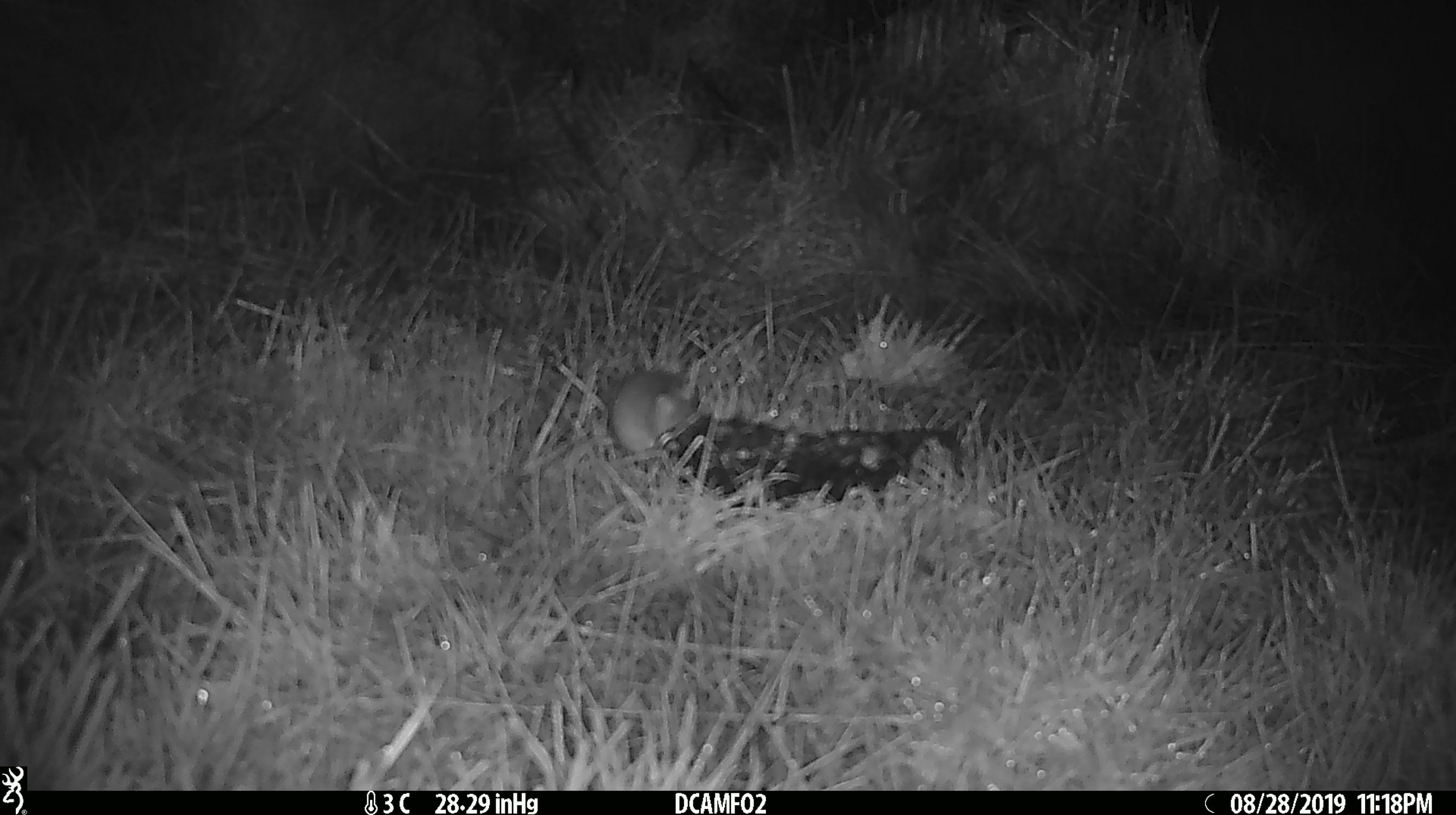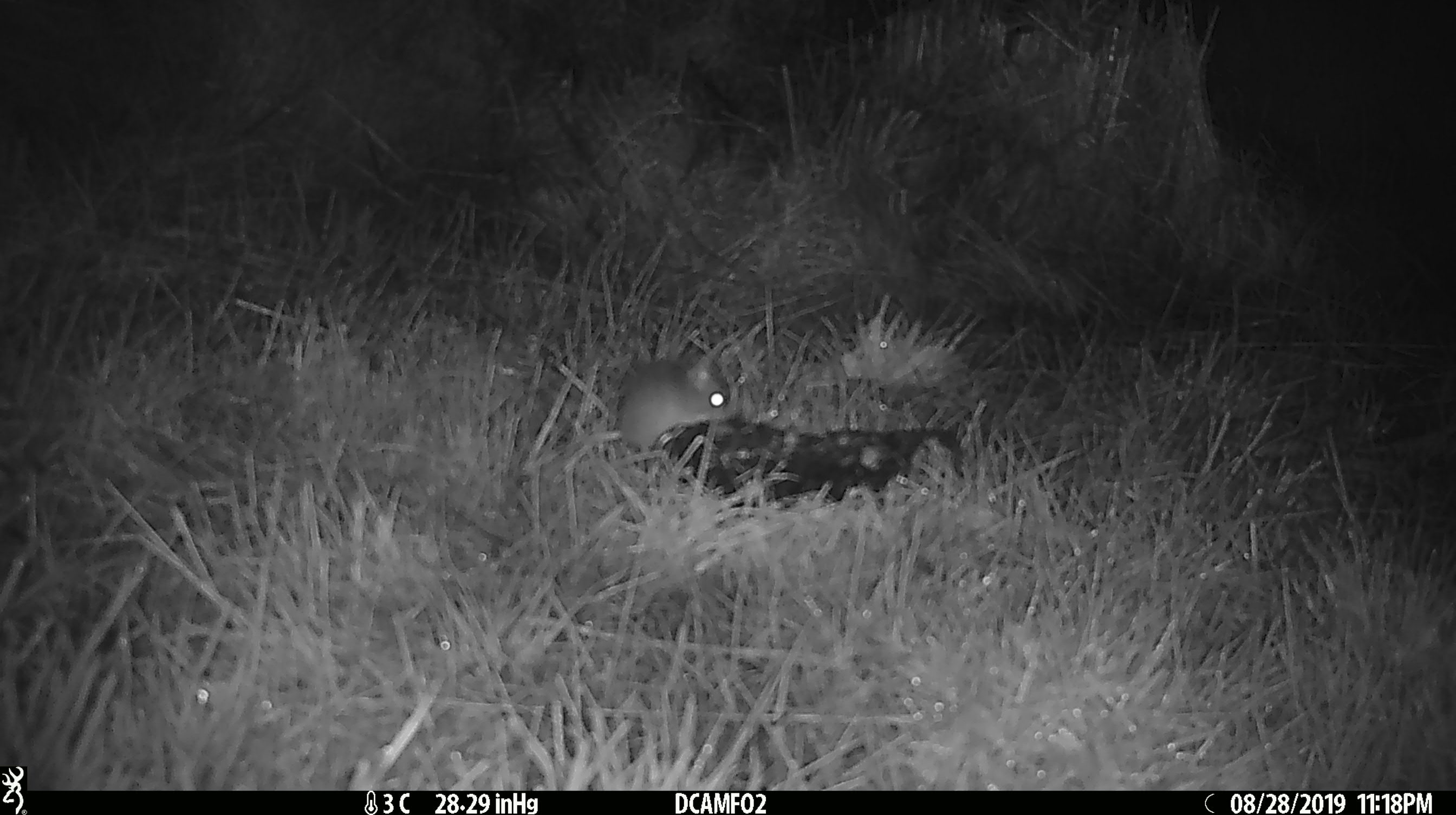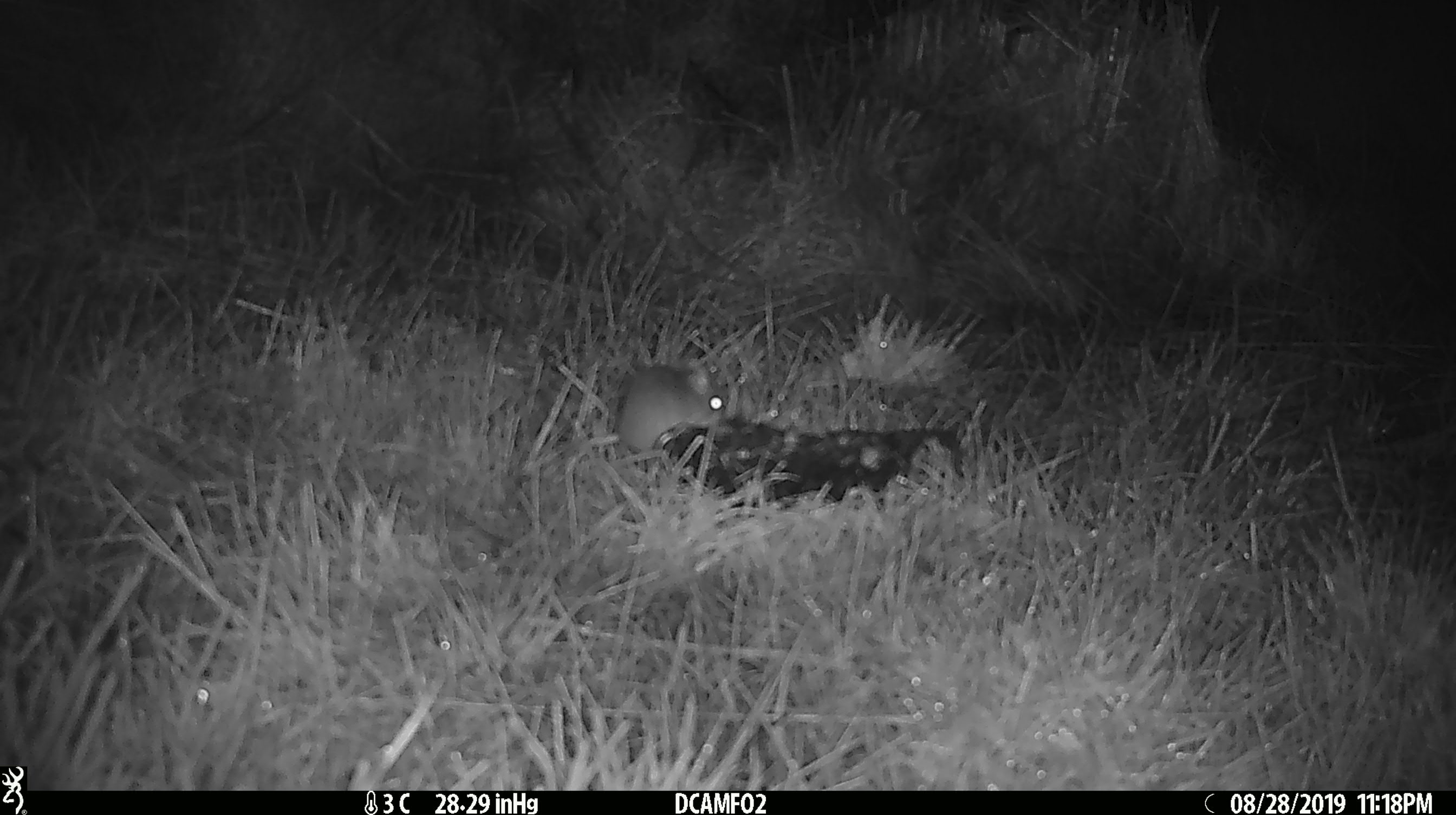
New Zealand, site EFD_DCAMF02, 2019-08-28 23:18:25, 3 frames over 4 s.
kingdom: Animalia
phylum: Chordata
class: Mammalia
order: Rodentia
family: Muridae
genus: Mus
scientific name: Mus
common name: mouse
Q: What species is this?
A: Mouse (Mus).